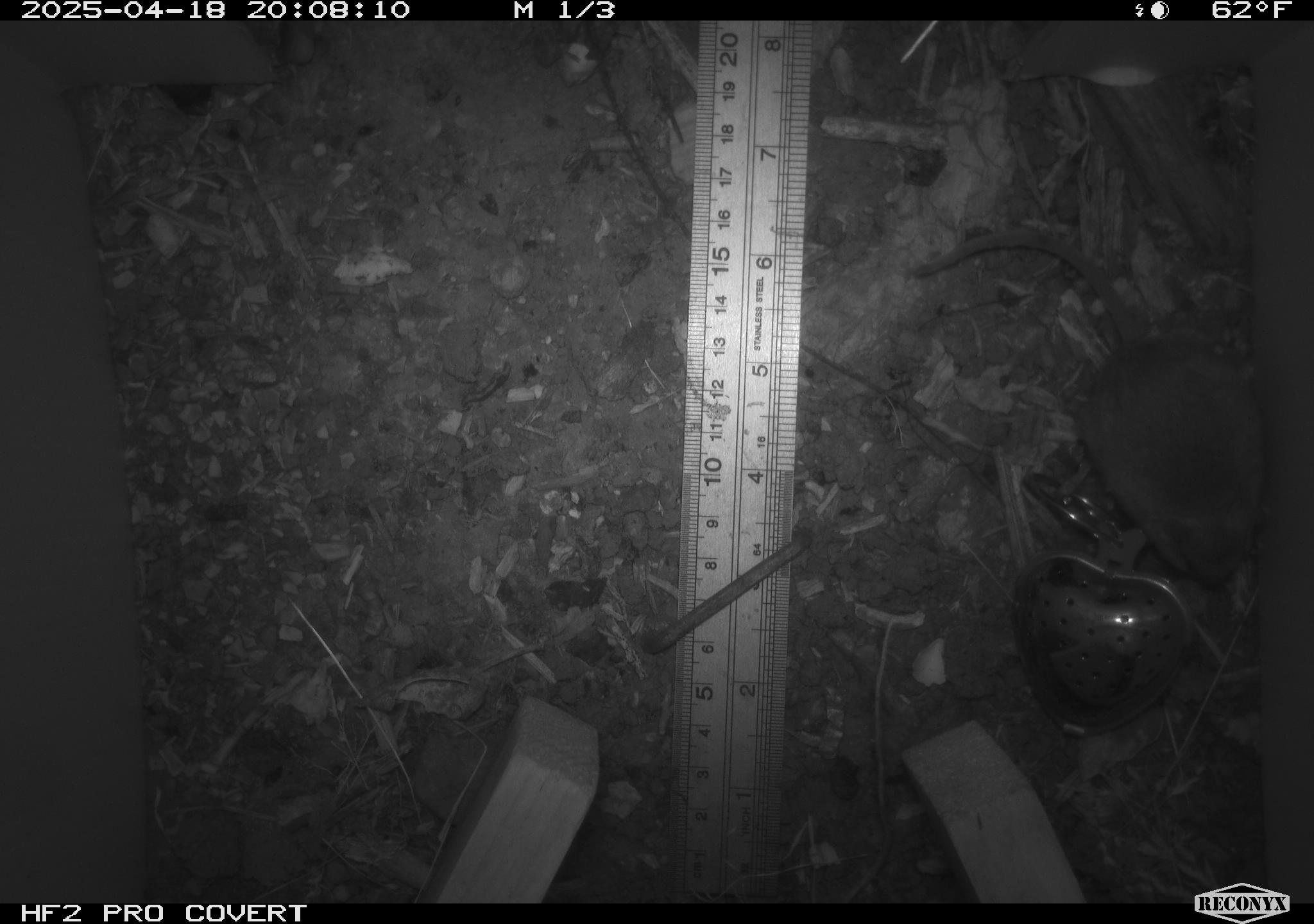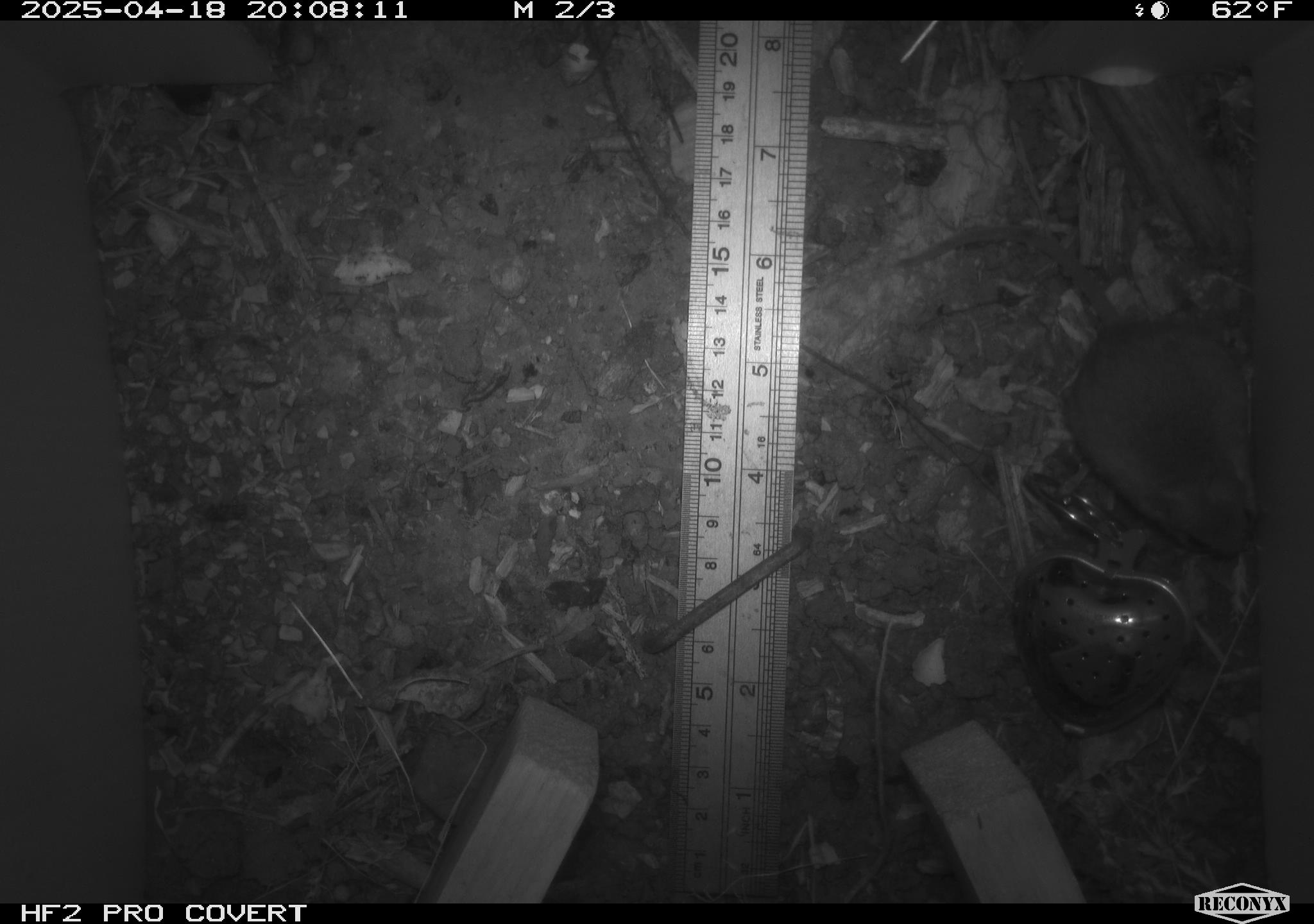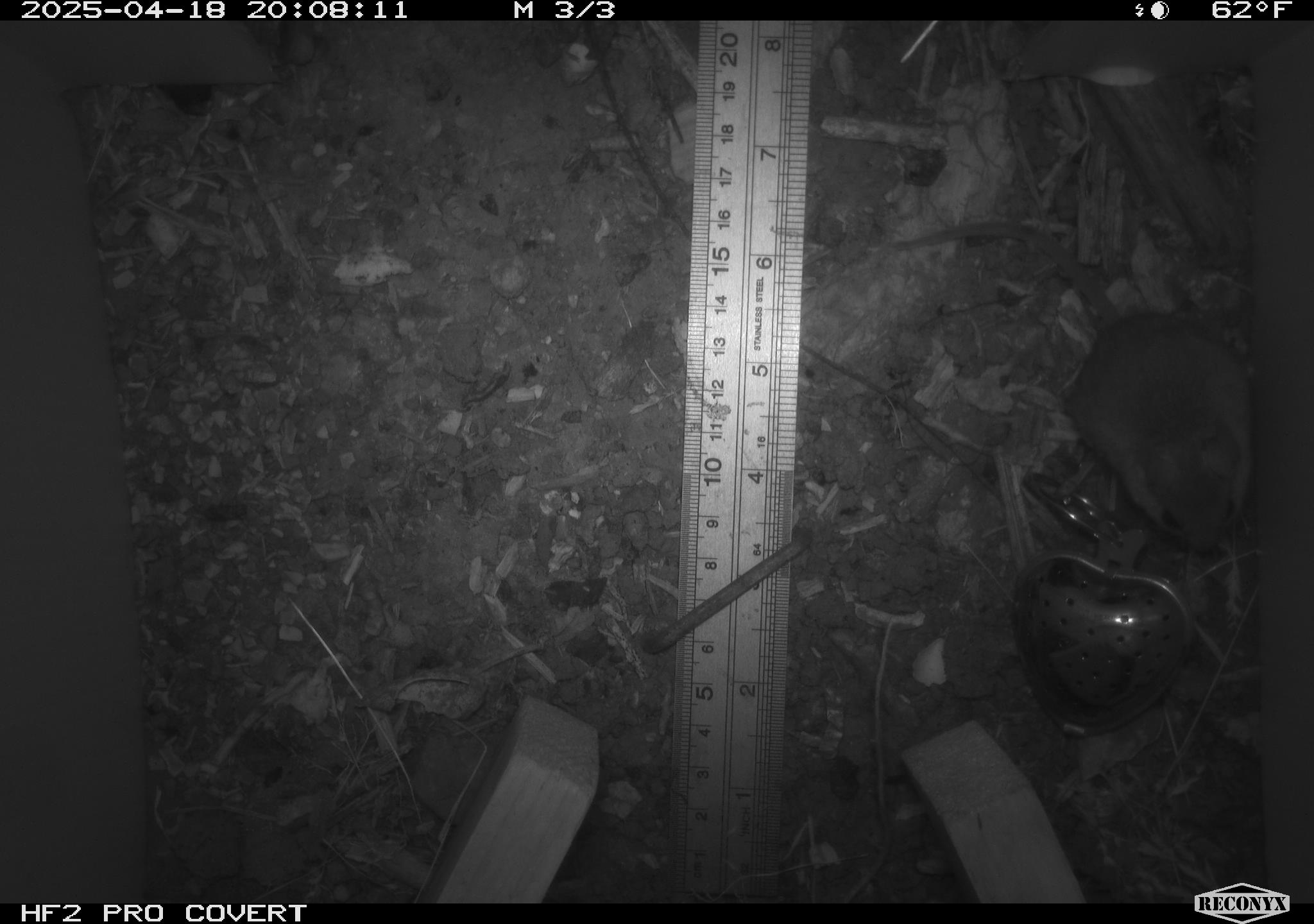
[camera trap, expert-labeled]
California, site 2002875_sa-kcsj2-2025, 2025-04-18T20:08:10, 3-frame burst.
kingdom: Animalia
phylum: Chordata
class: Mammalia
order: Rodentia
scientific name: Rodentia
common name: rodent